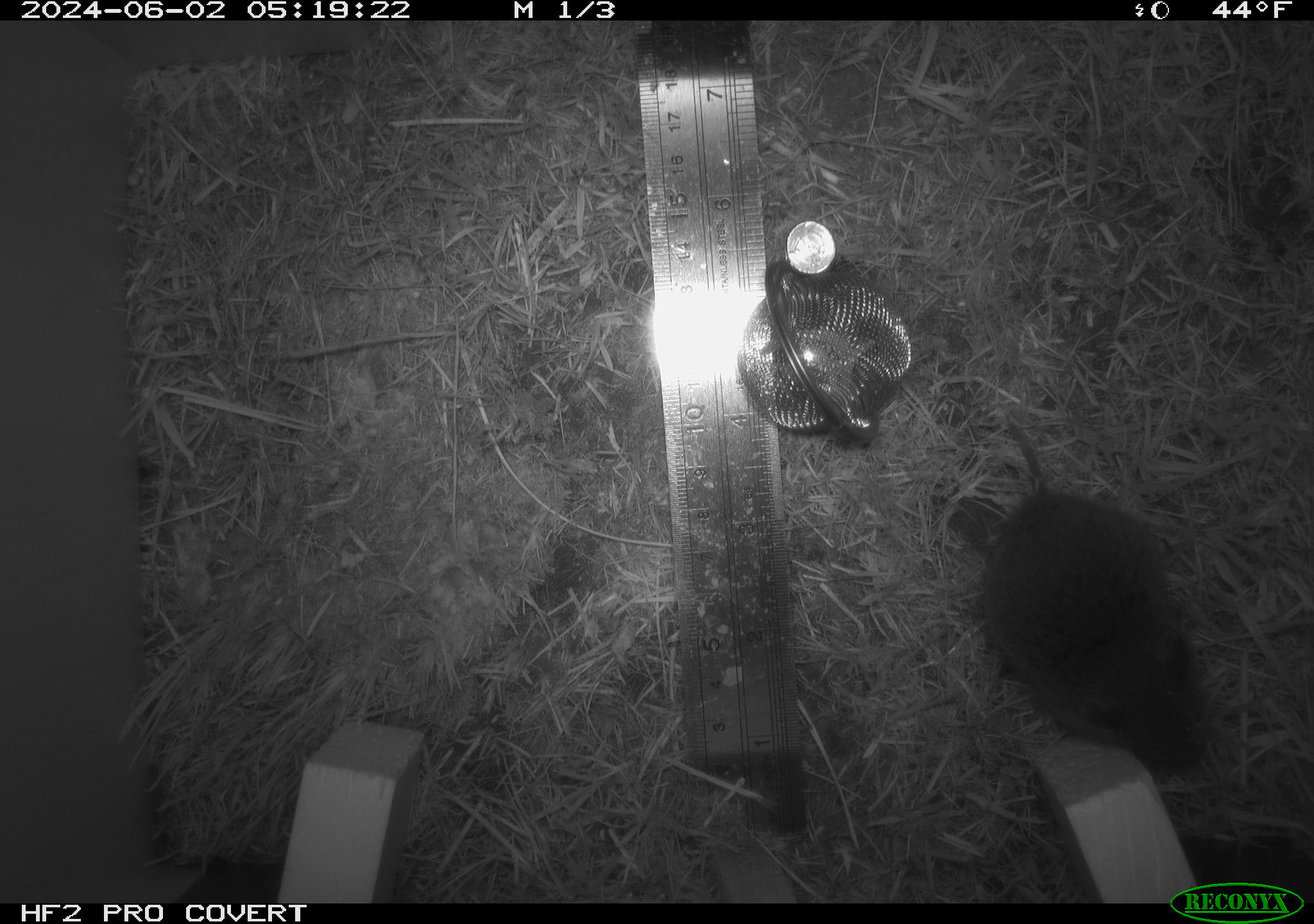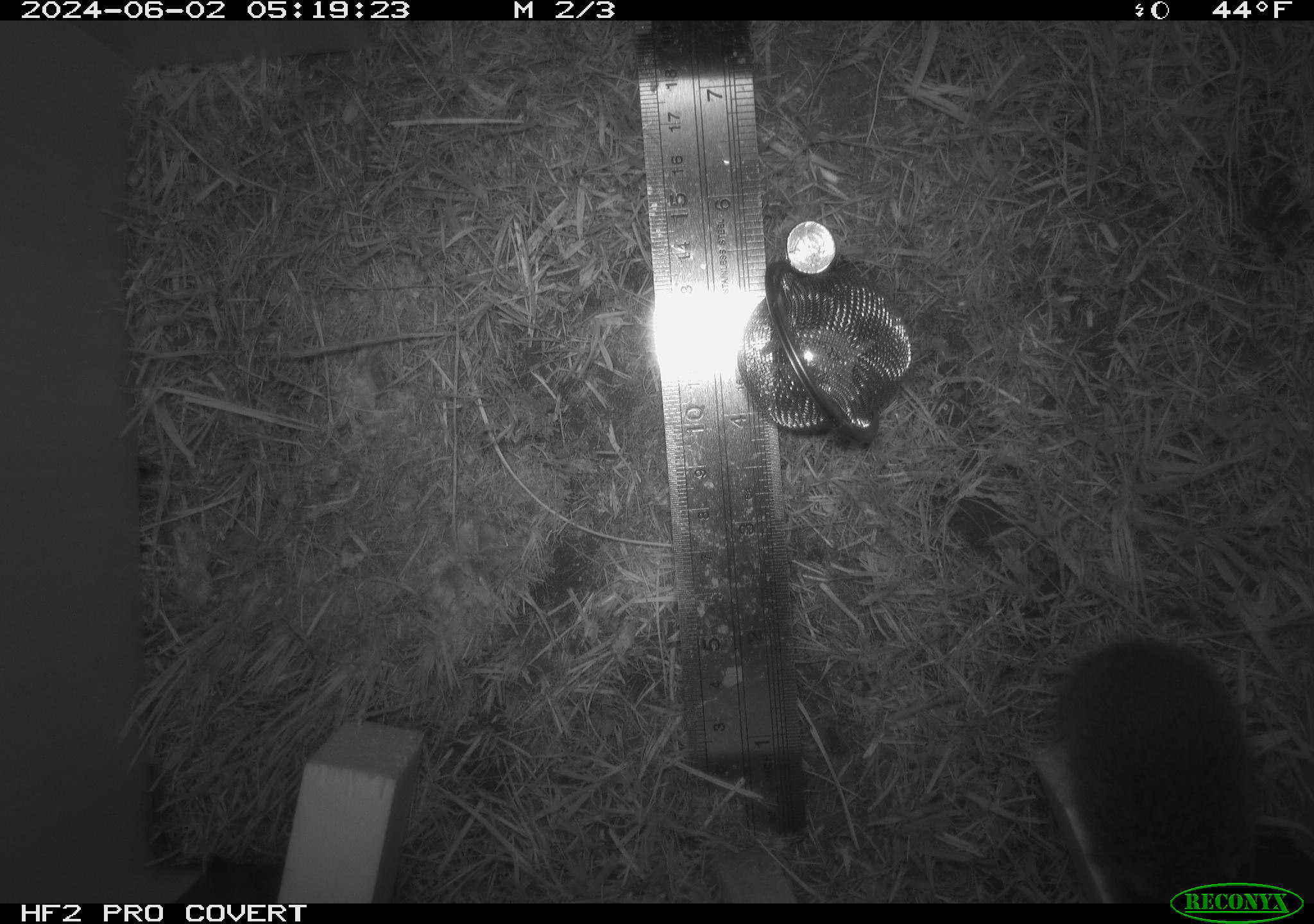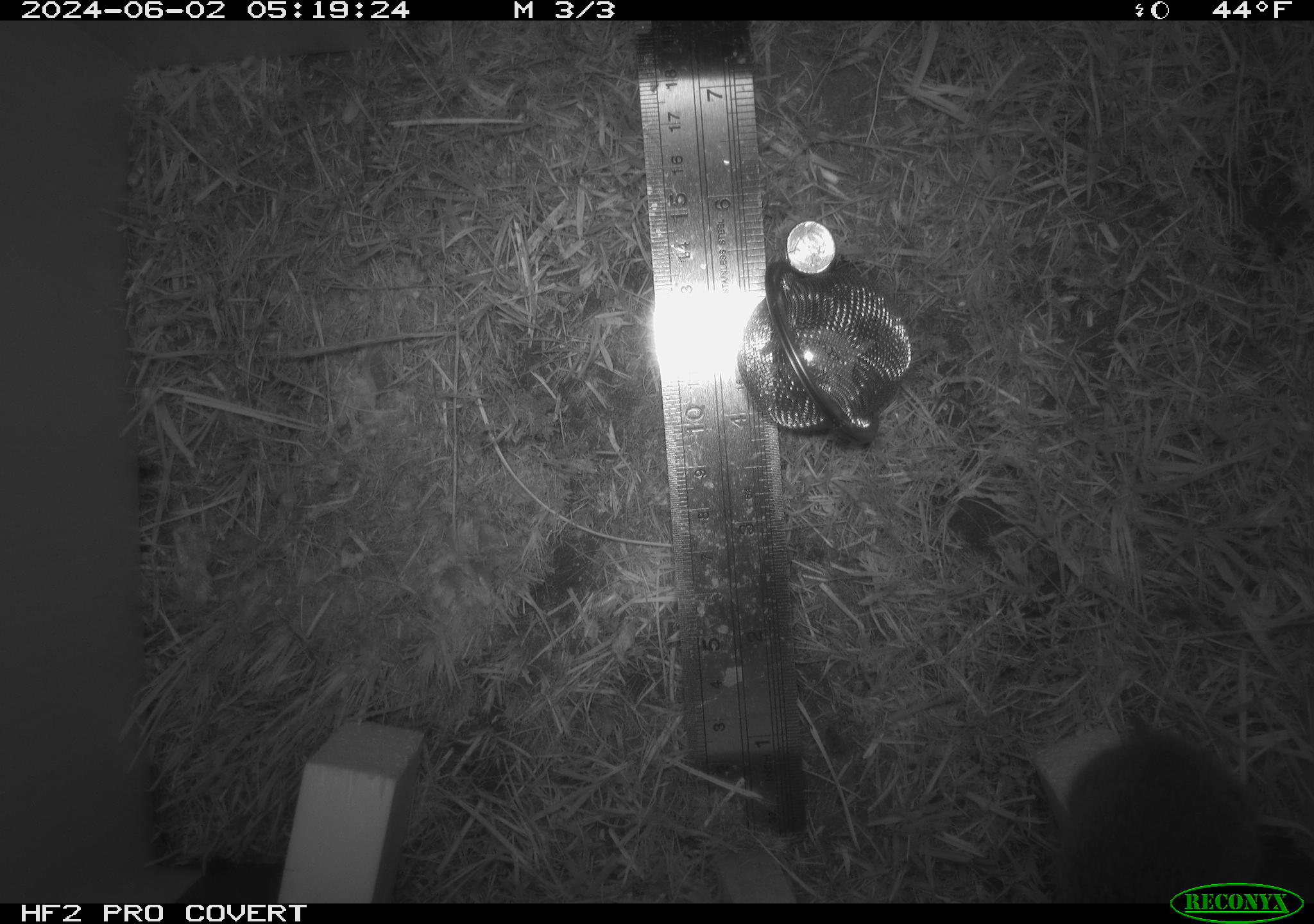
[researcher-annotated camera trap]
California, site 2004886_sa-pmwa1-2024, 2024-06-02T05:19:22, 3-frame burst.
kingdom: Animalia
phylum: Chordata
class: Mammalia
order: Rodentia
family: Cricetidae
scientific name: Arvicolinae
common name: voles, lemmings, and muskrats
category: arvicolinae subfamily